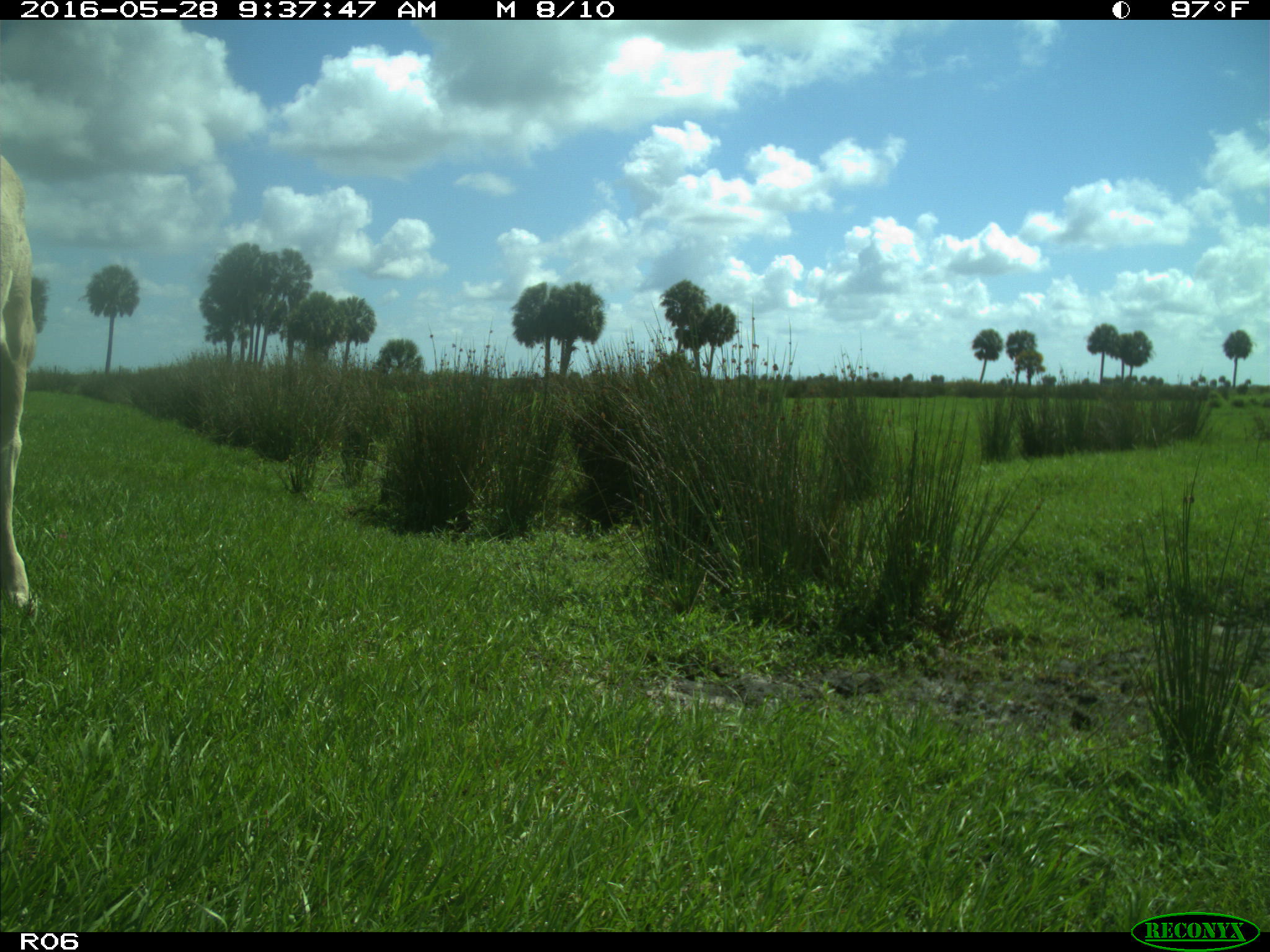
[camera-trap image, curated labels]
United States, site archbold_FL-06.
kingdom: Animalia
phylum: Chordata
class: Mammalia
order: Artiodactyla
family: Bovidae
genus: Bos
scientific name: Bos taurus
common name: domestic cow